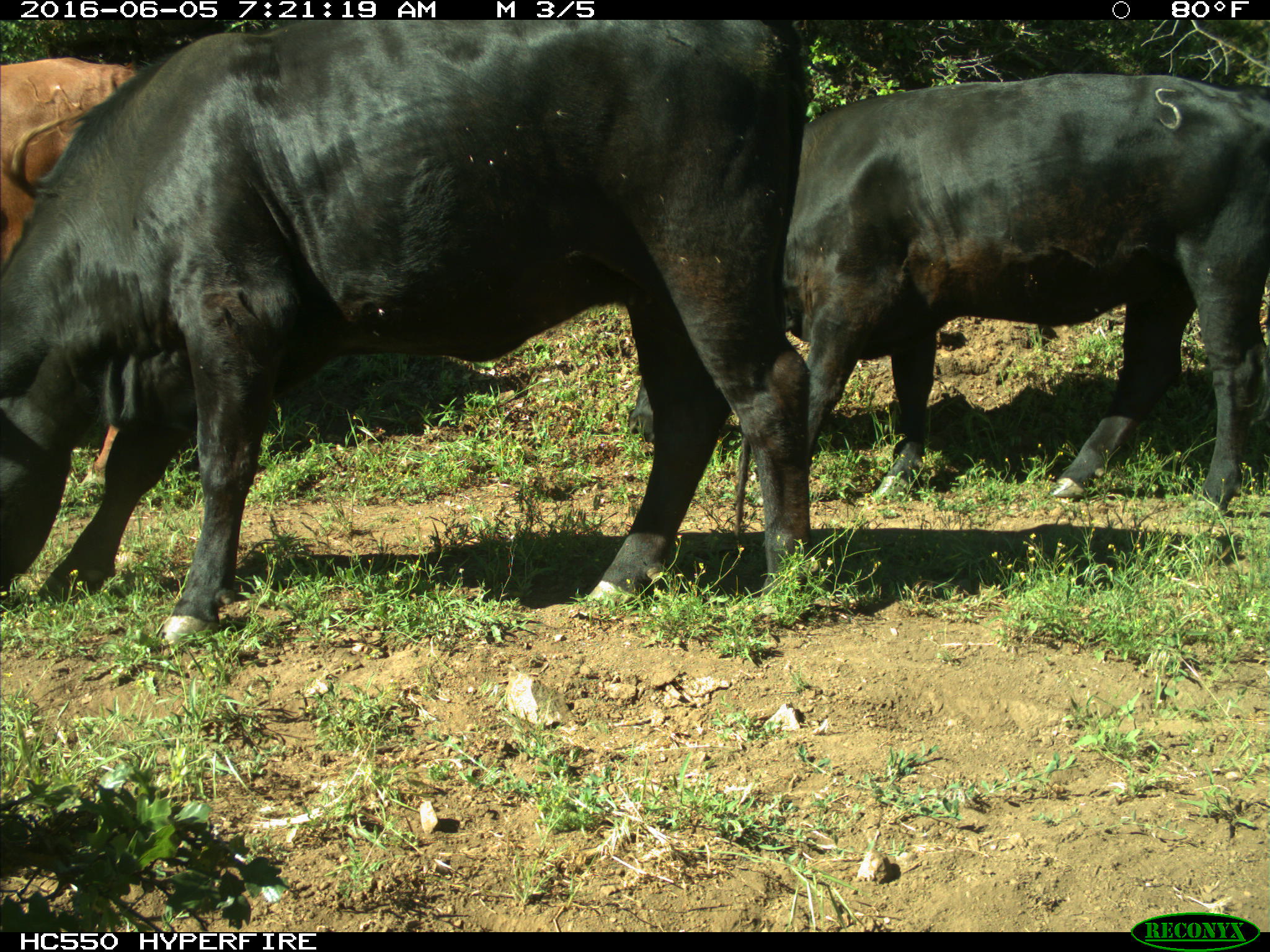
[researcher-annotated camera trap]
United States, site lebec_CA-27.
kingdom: Animalia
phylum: Chordata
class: Mammalia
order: Artiodactyla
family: Bovidae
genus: Bos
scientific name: Bos taurus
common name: domestic cow